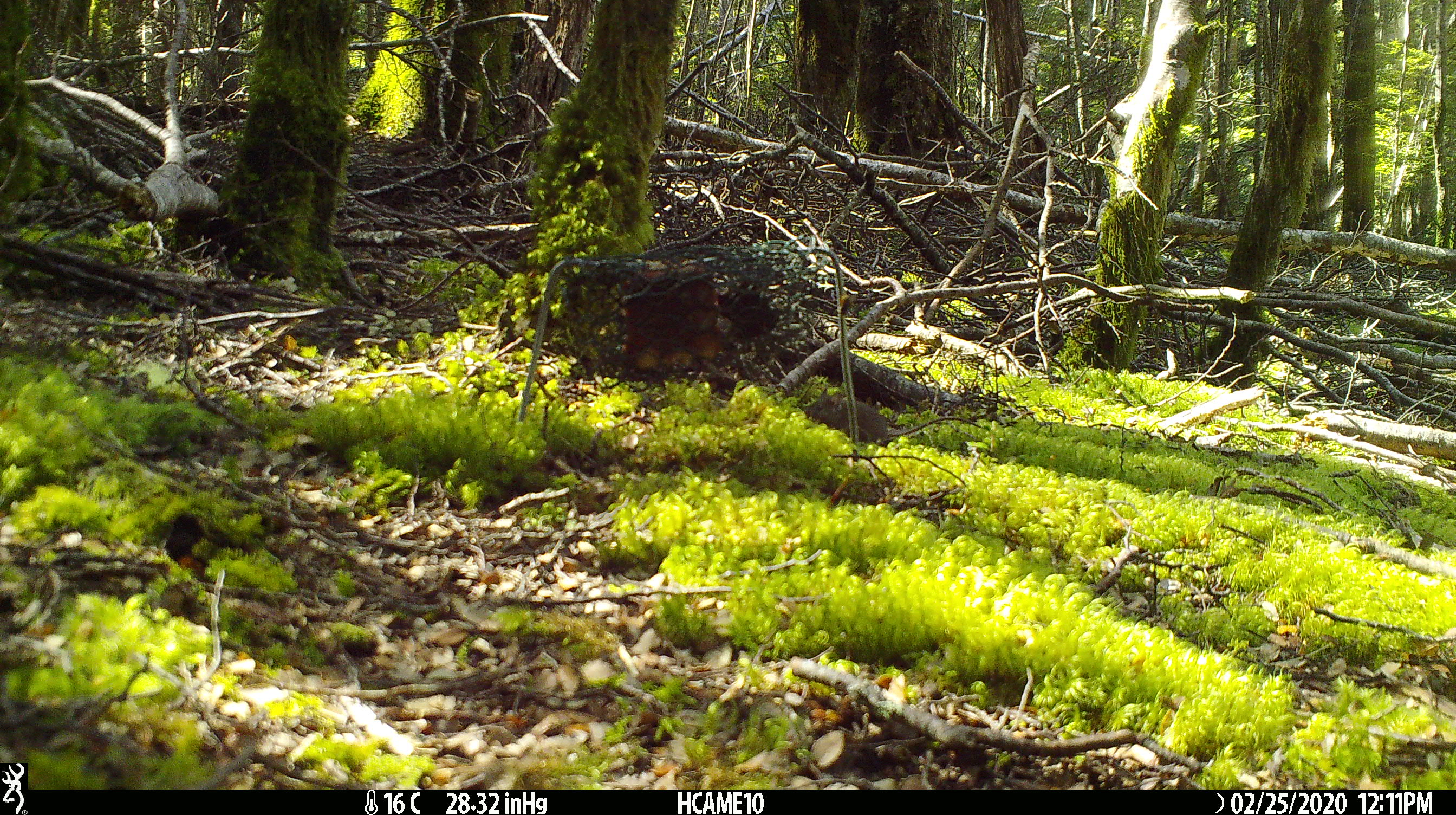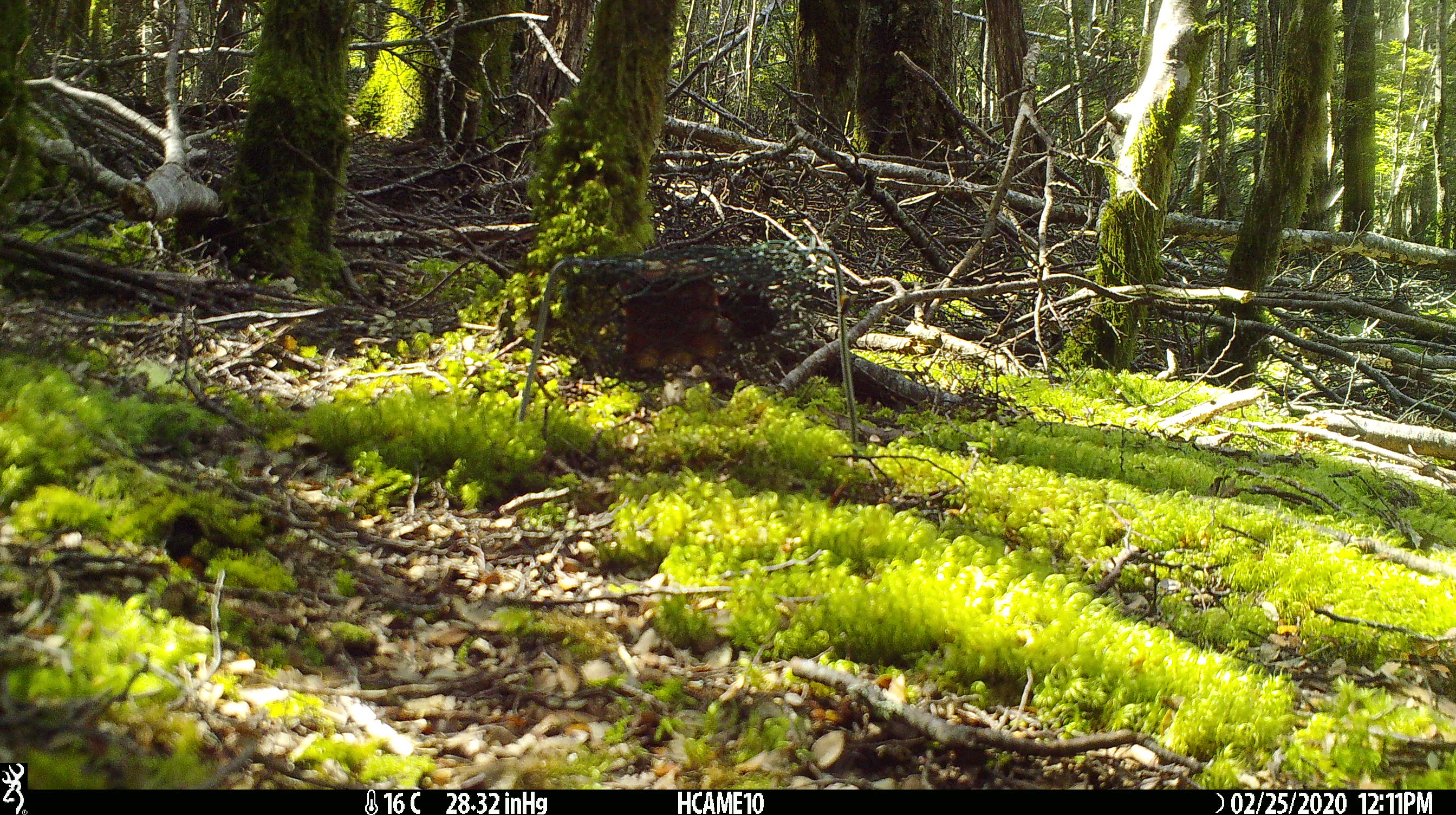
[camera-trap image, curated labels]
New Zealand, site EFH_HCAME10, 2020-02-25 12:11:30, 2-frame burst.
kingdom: Animalia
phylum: Chordata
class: Mammalia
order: Rodentia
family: Muridae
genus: Mus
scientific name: Mus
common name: mouse